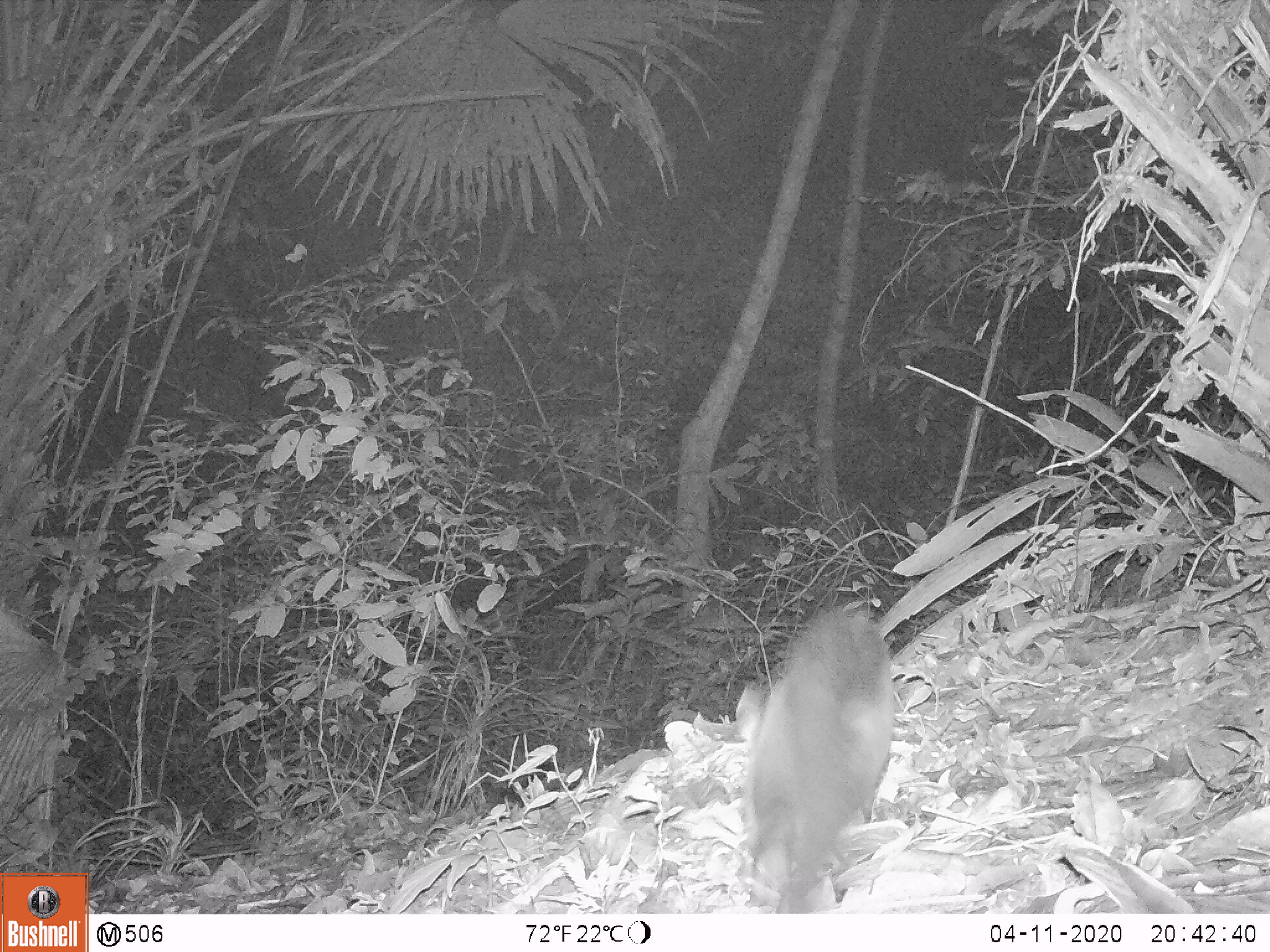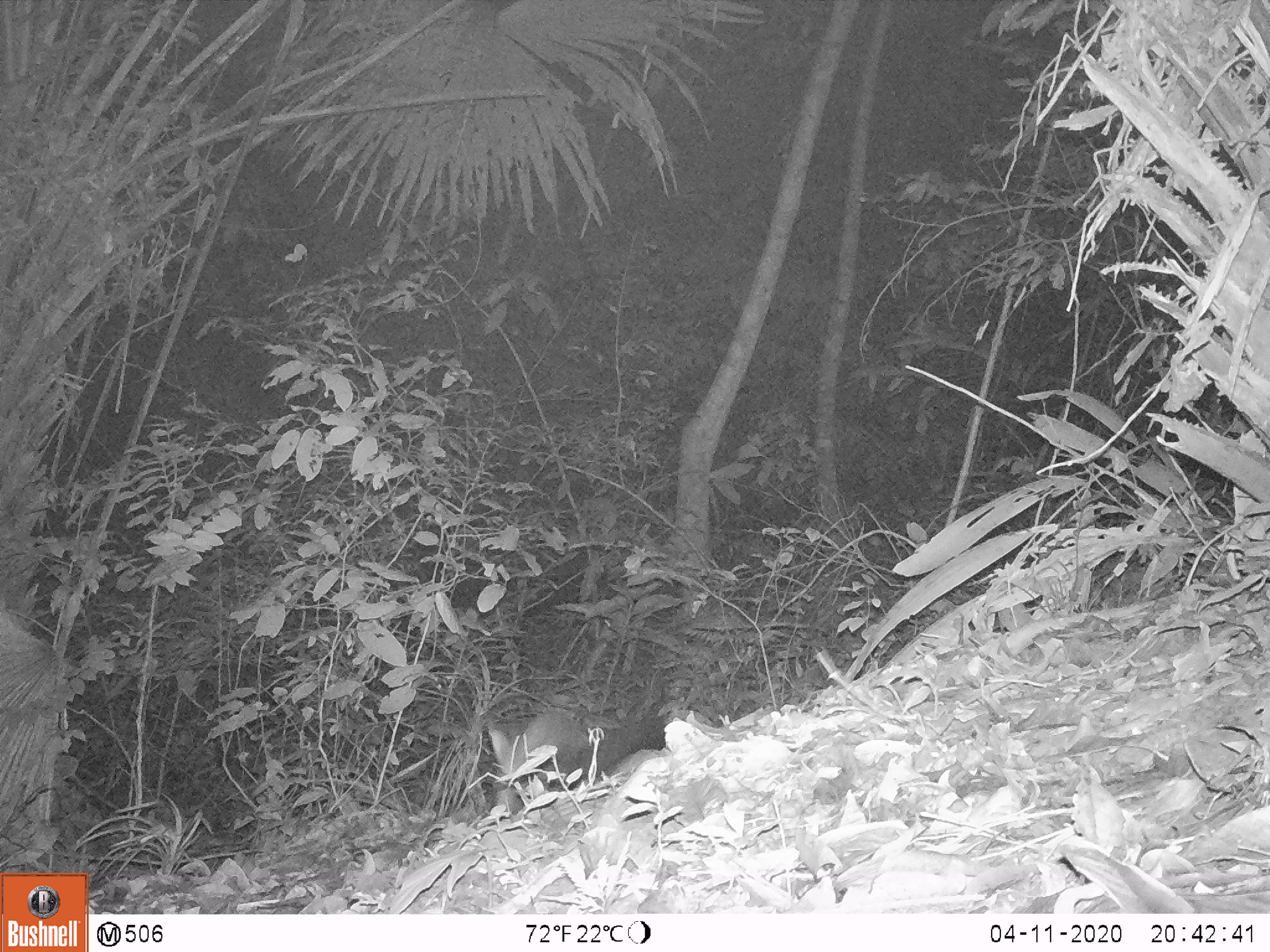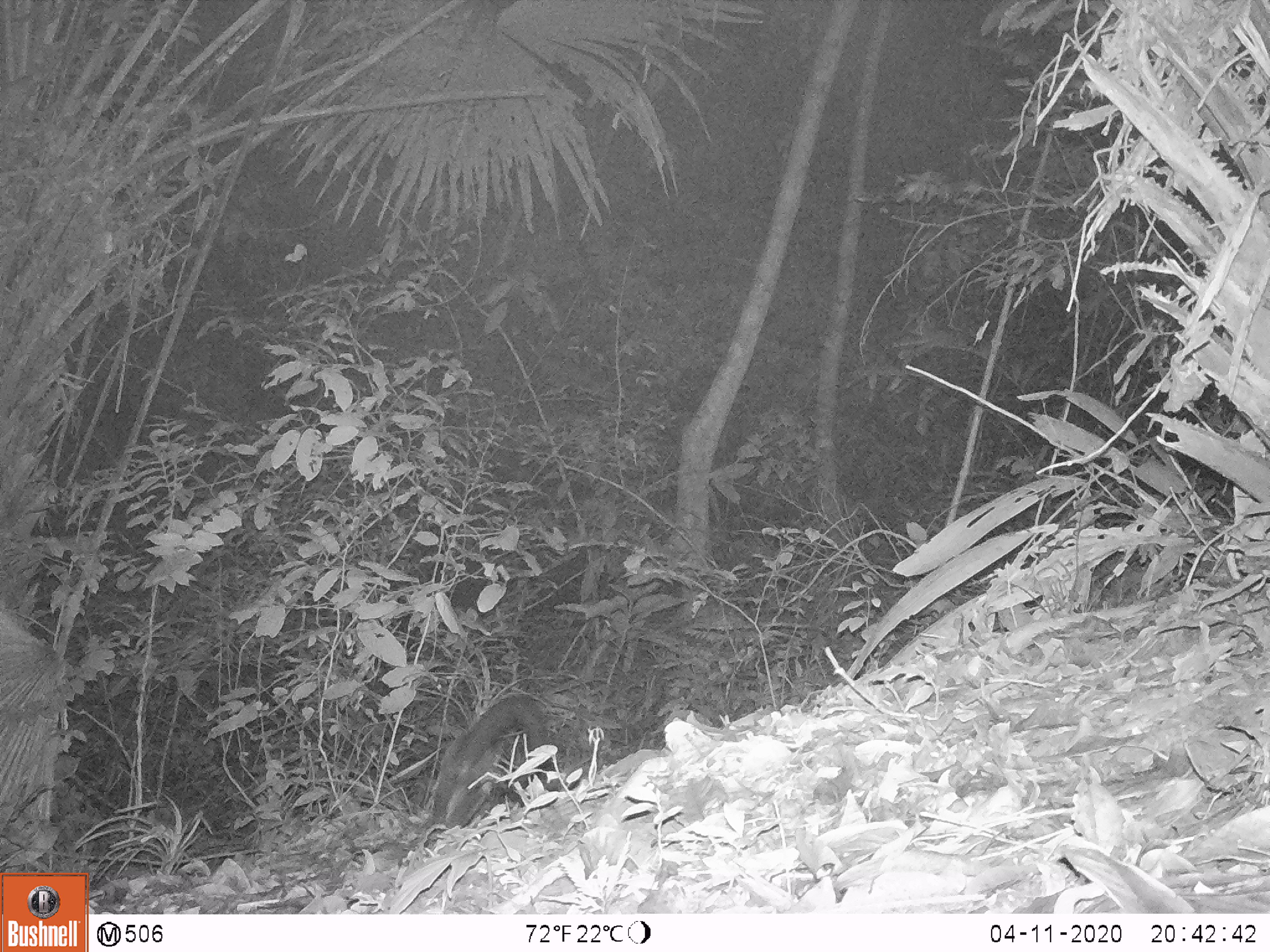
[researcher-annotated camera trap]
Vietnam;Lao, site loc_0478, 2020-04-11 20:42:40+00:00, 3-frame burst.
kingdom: Animalia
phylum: Chordata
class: Mammalia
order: Carnivora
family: Mustelidae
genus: Martes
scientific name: Martes flavigula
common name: yellow-throated marten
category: yellow throated marten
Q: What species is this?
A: Yellow throated marten (yellow-throated marten) (Martes flavigula).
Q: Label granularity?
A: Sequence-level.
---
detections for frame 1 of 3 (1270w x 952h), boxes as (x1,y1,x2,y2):
yellow throated marten: (732,603,894,911)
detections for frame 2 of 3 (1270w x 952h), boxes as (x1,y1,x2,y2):
yellow throated marten: (489,708,624,814)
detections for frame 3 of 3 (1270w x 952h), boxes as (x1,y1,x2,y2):
yellow throated marten: (430,692,551,829)